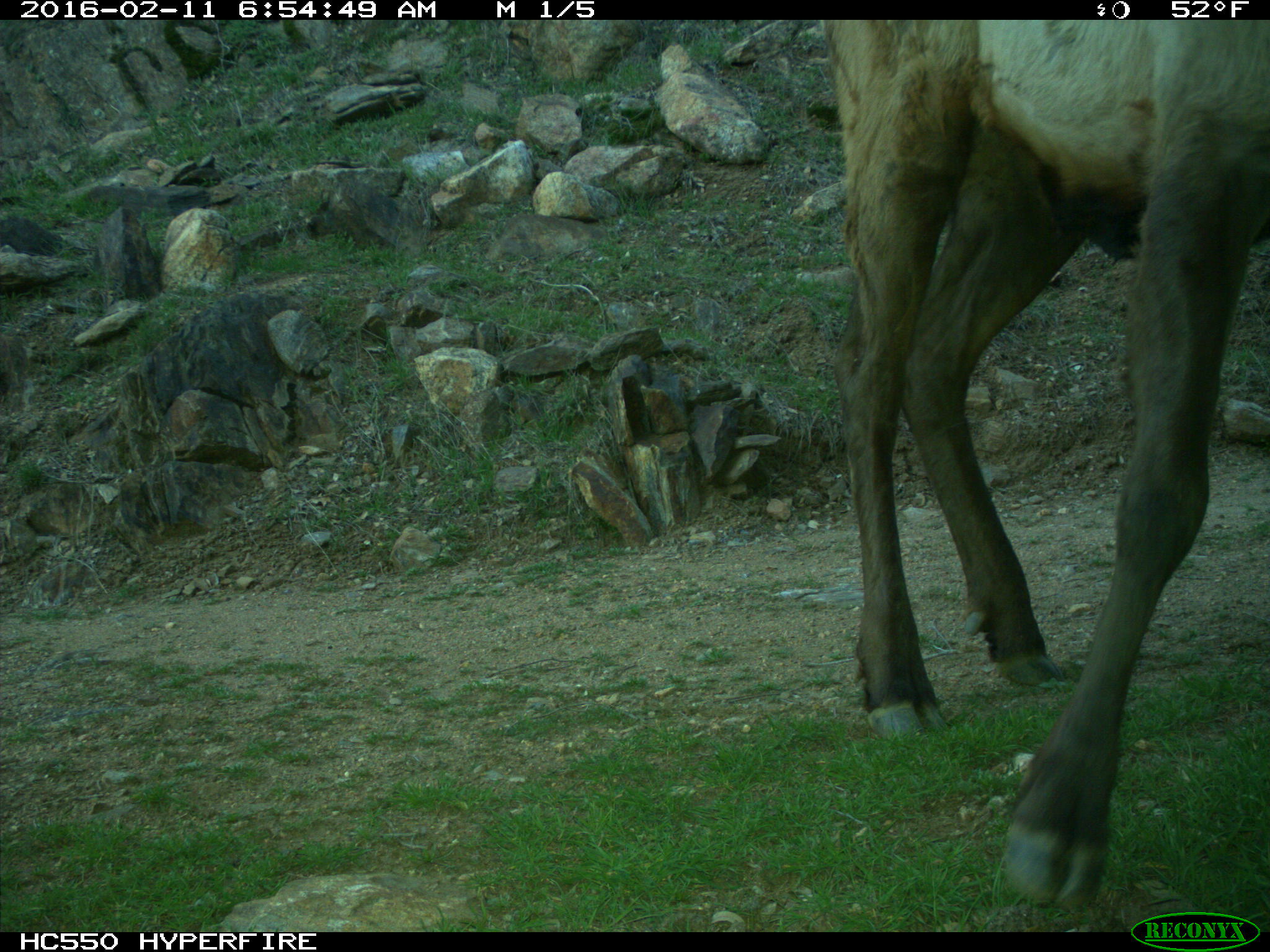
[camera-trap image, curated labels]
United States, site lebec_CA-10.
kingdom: Animalia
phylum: Chordata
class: Mammalia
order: Artiodactyla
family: Cervidae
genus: Cervus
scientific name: Cervus canadensis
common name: elk